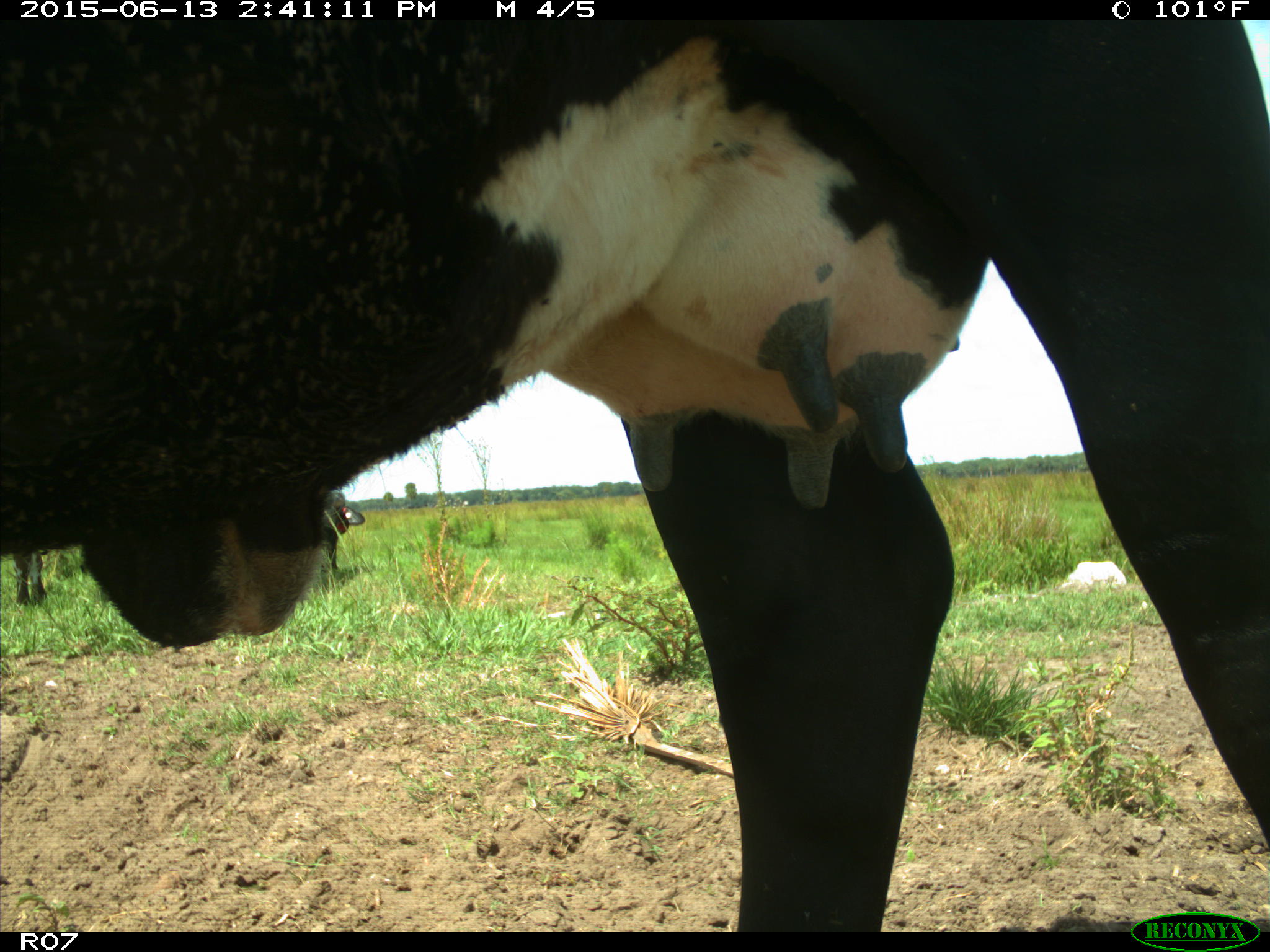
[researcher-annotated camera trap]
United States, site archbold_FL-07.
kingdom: Animalia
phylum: Chordata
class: Mammalia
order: Artiodactyla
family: Bovidae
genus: Bos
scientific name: Bos taurus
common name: domestic cow